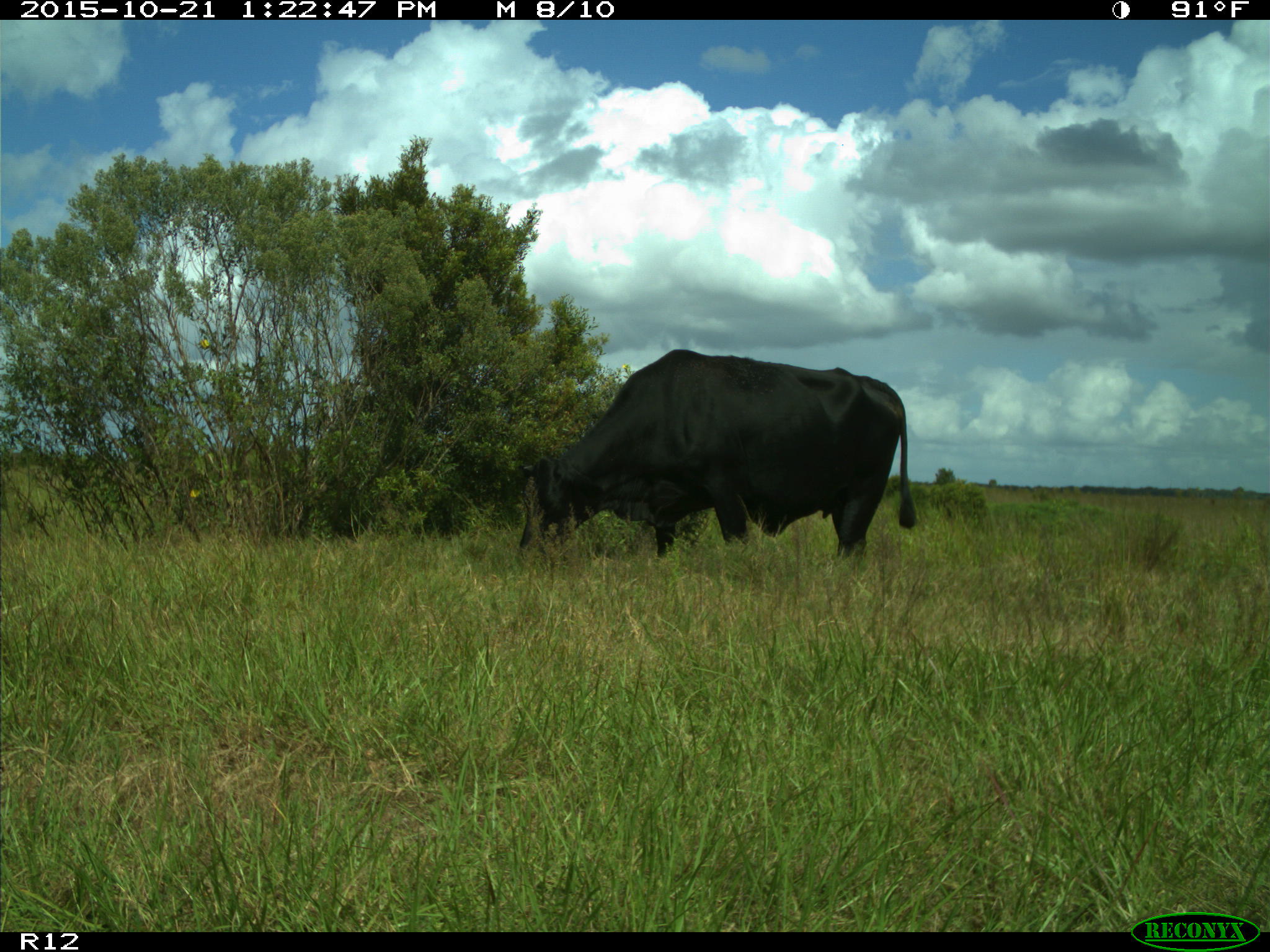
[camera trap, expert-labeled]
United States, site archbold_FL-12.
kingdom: Animalia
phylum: Chordata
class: Mammalia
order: Artiodactyla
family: Bovidae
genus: Bos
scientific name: Bos taurus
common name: domestic cow